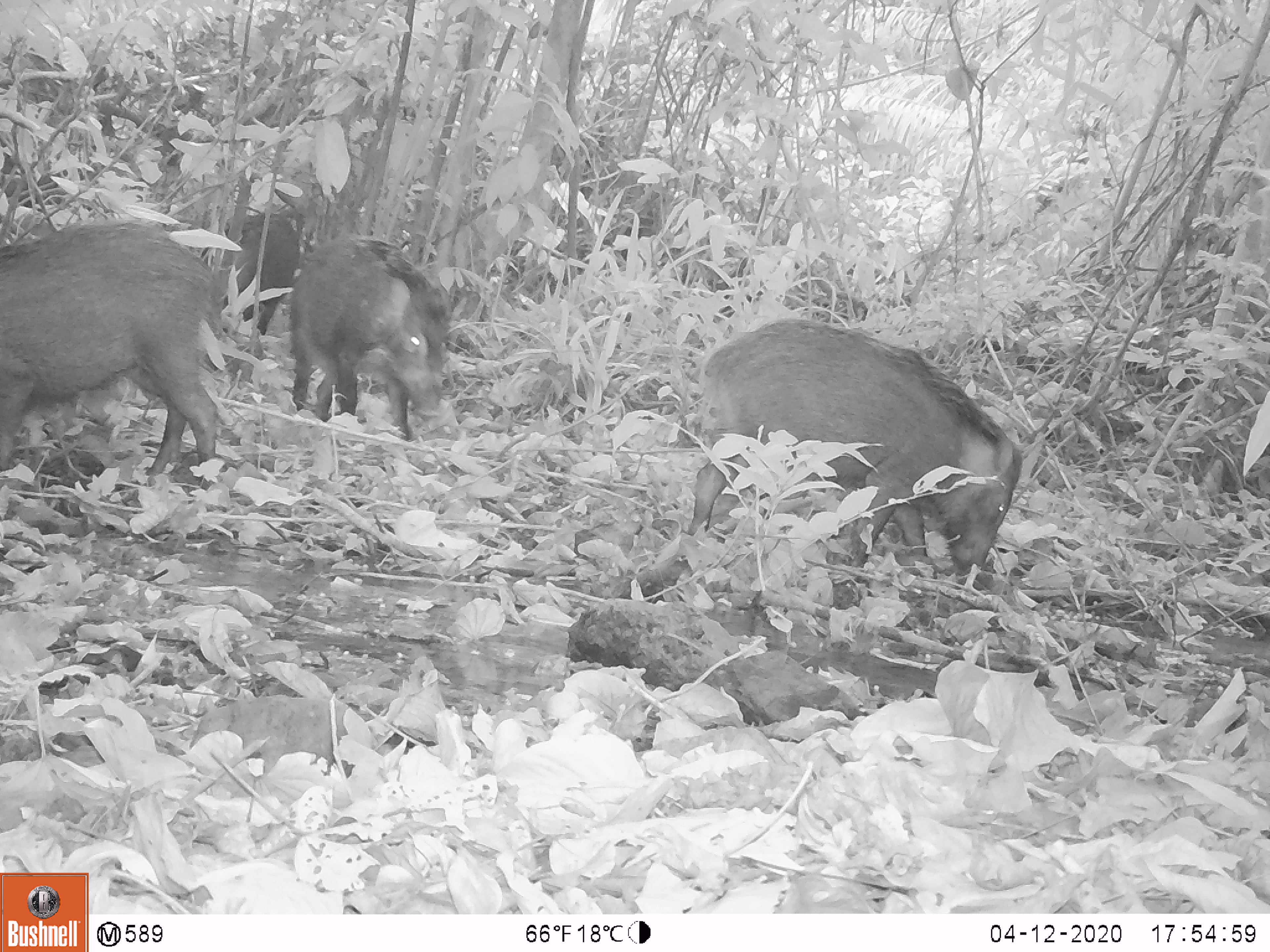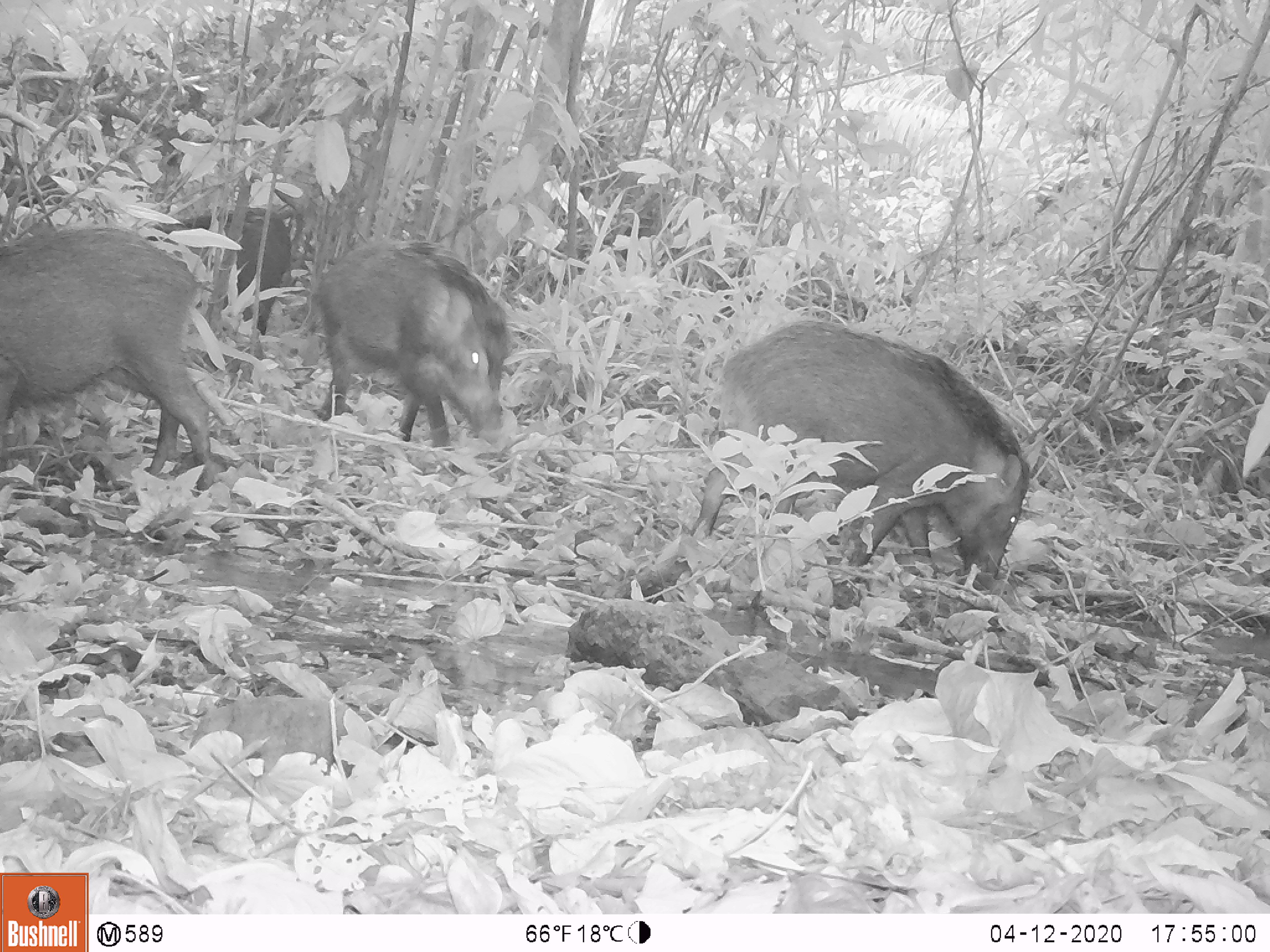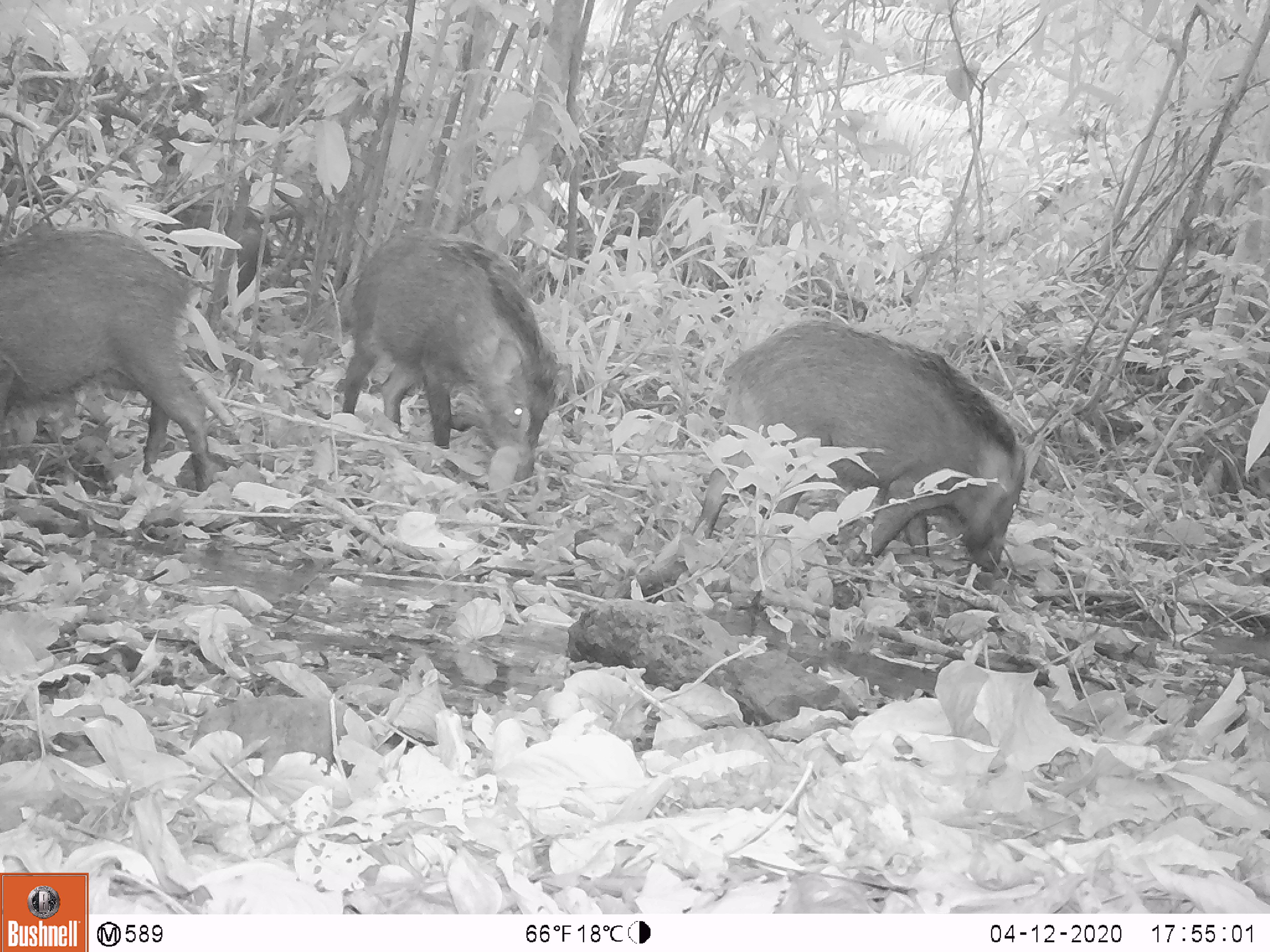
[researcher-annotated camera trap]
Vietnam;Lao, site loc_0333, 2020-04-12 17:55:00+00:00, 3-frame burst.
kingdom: Animalia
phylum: Chordata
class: Mammalia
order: Artiodactyla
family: Suidae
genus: Sus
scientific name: Sus scrofa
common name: eurasian wild pig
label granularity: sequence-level